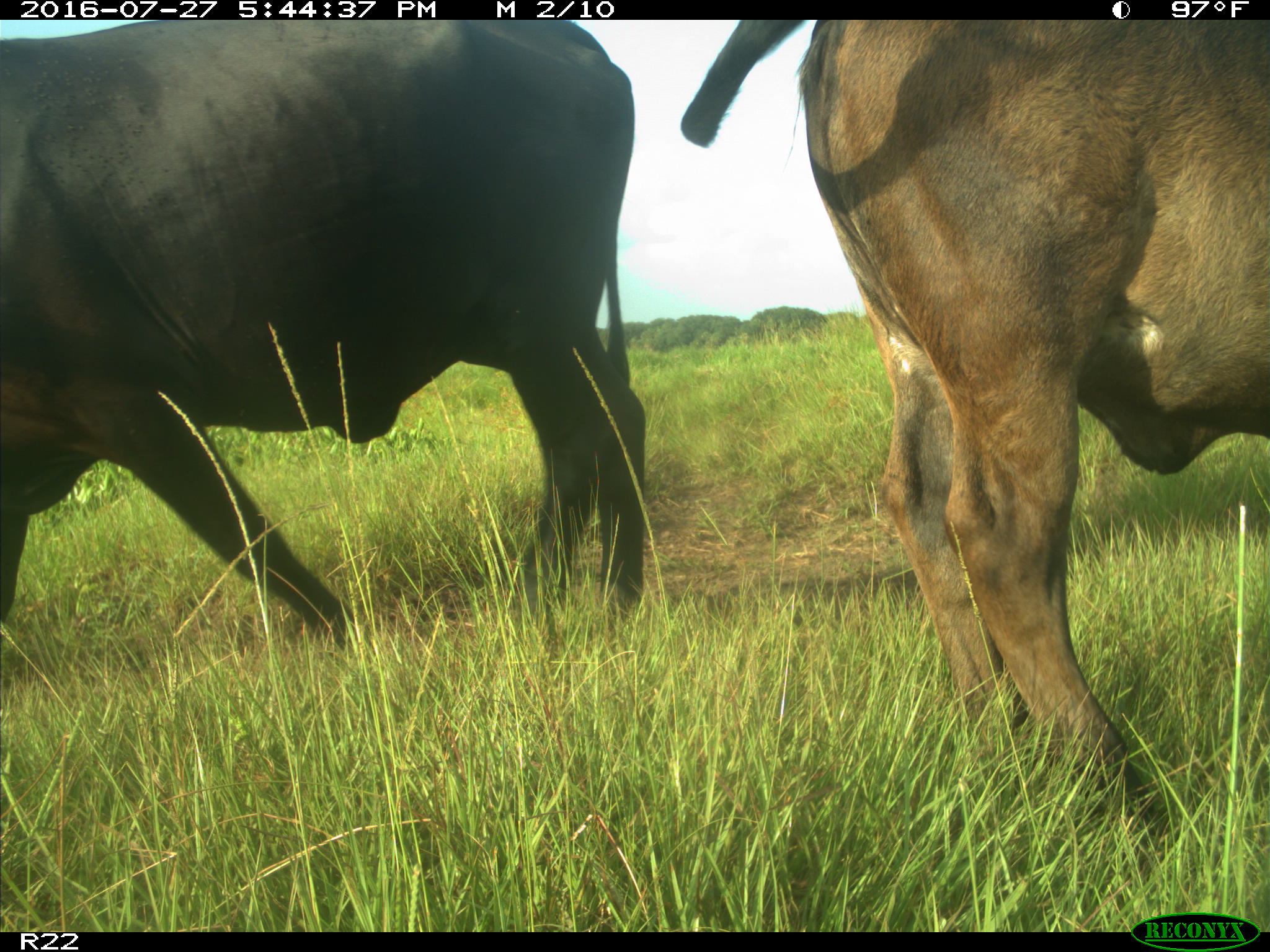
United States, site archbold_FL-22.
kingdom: Animalia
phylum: Chordata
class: Mammalia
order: Artiodactyla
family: Bovidae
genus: Bos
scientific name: Bos taurus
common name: domestic cow